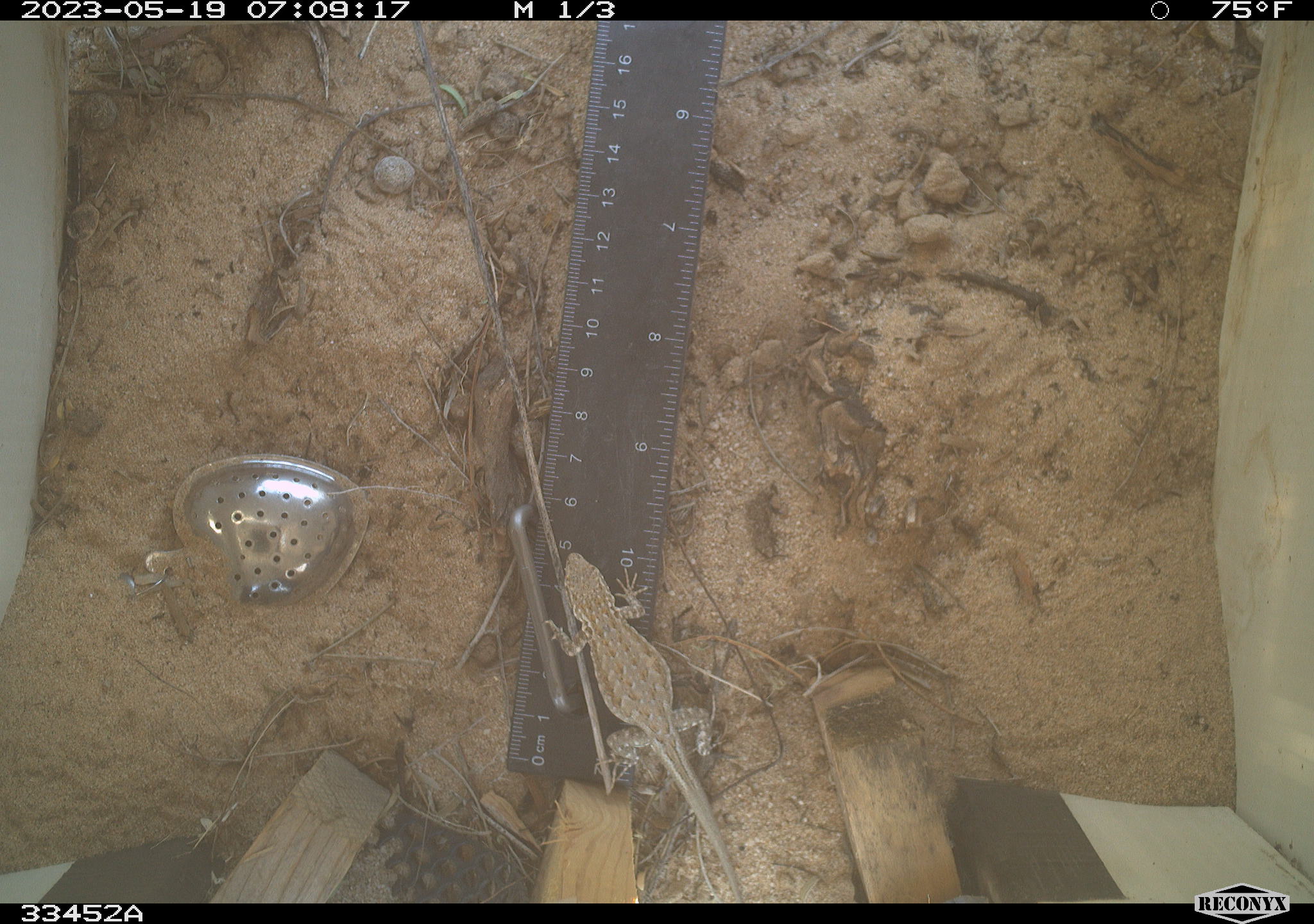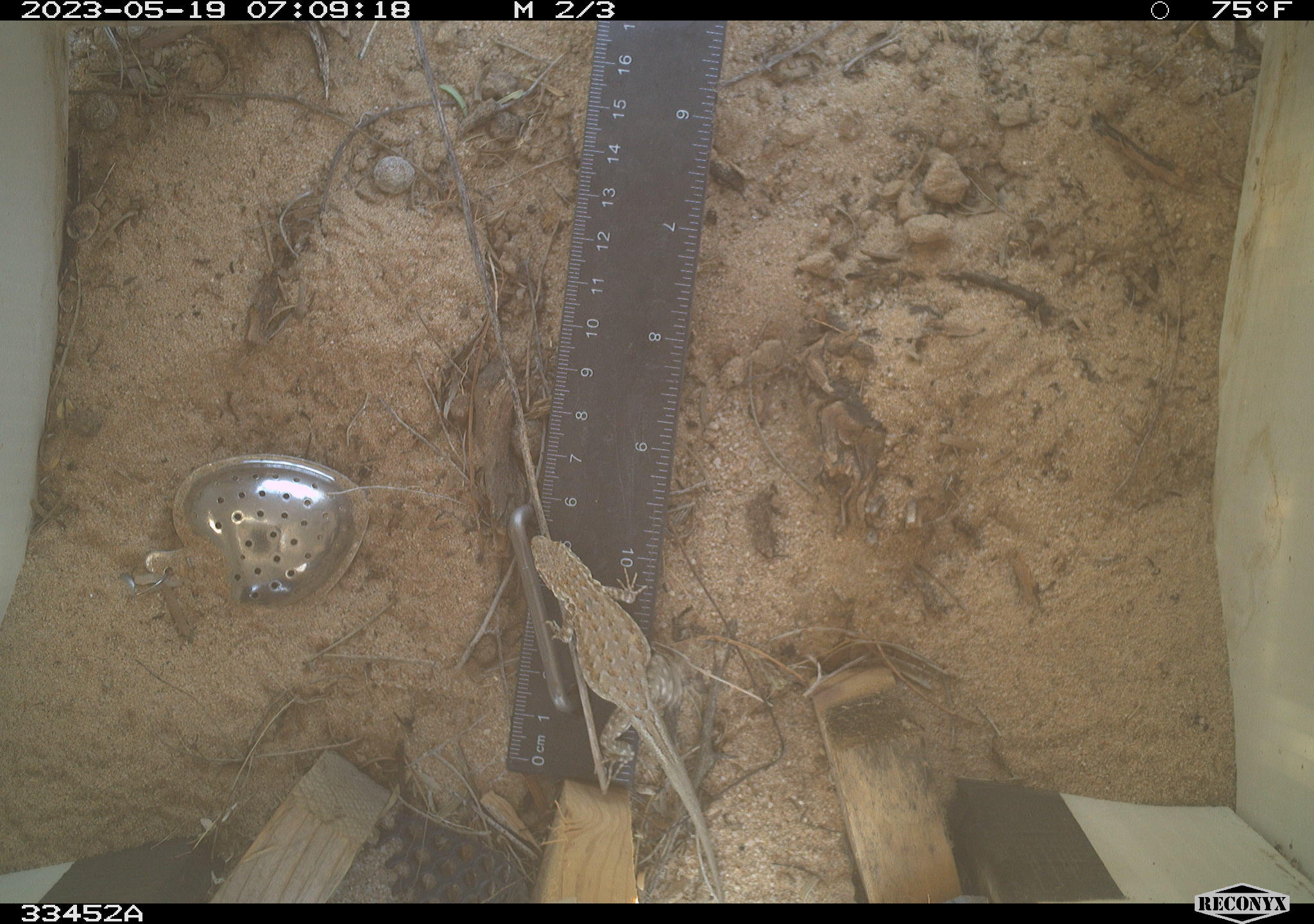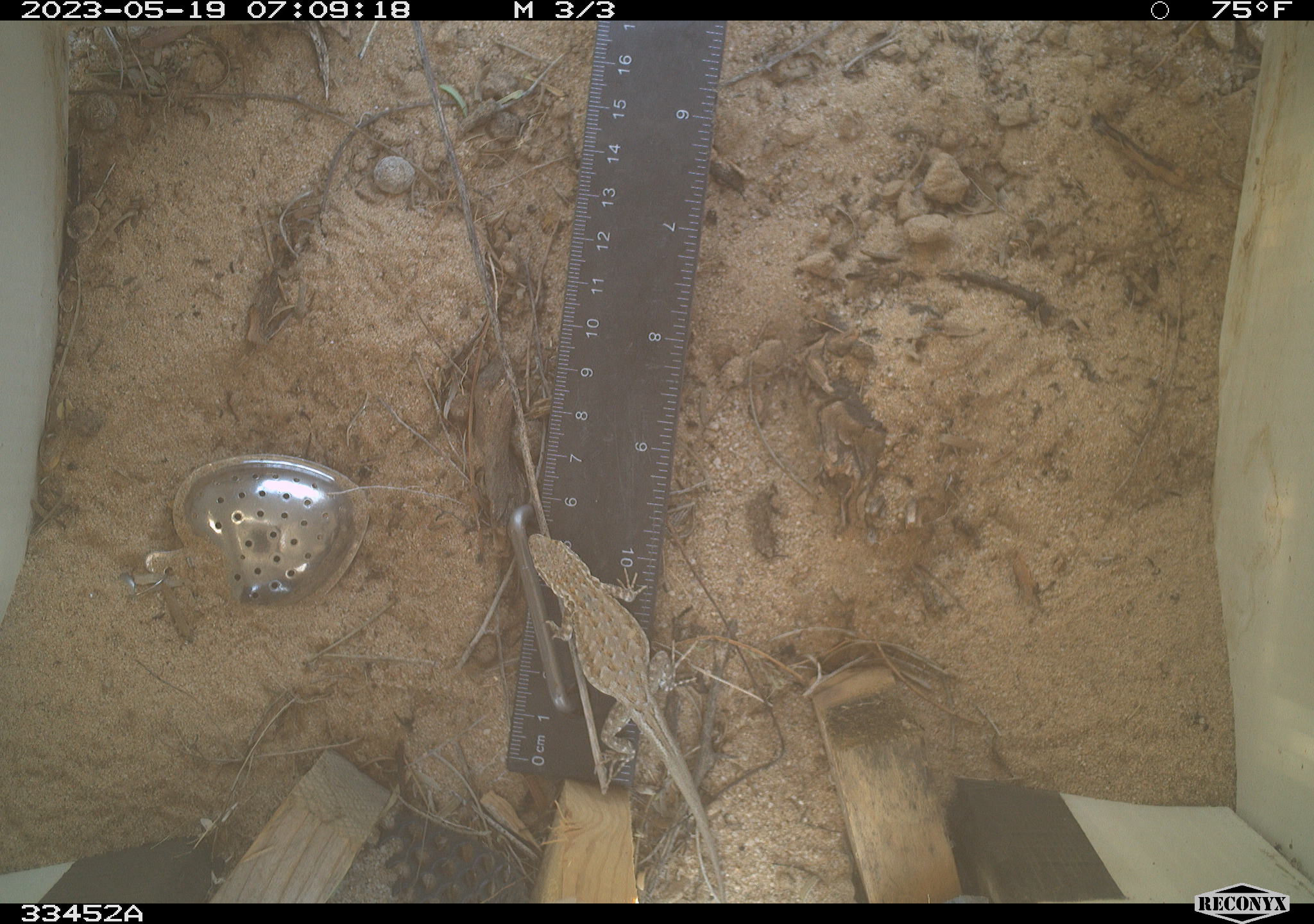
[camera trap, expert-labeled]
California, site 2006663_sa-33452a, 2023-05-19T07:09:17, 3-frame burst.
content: unidentified animal